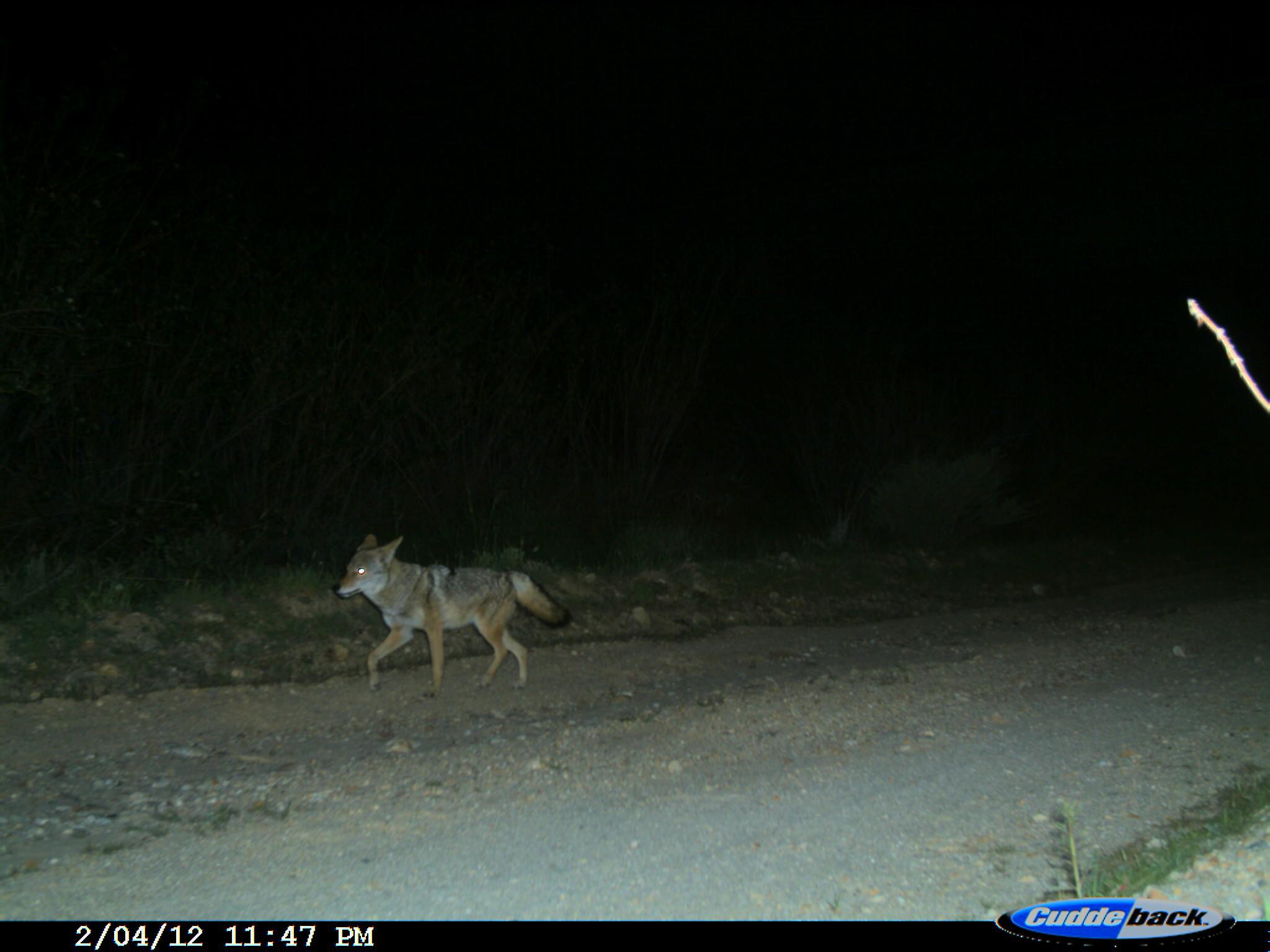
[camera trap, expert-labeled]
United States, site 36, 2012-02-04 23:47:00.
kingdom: Animalia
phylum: Chordata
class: Mammalia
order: Carnivora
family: Canidae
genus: Canis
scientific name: Canis latrans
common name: coyote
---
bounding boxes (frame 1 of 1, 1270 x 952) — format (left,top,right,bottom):
coyote: (335,529,574,700)